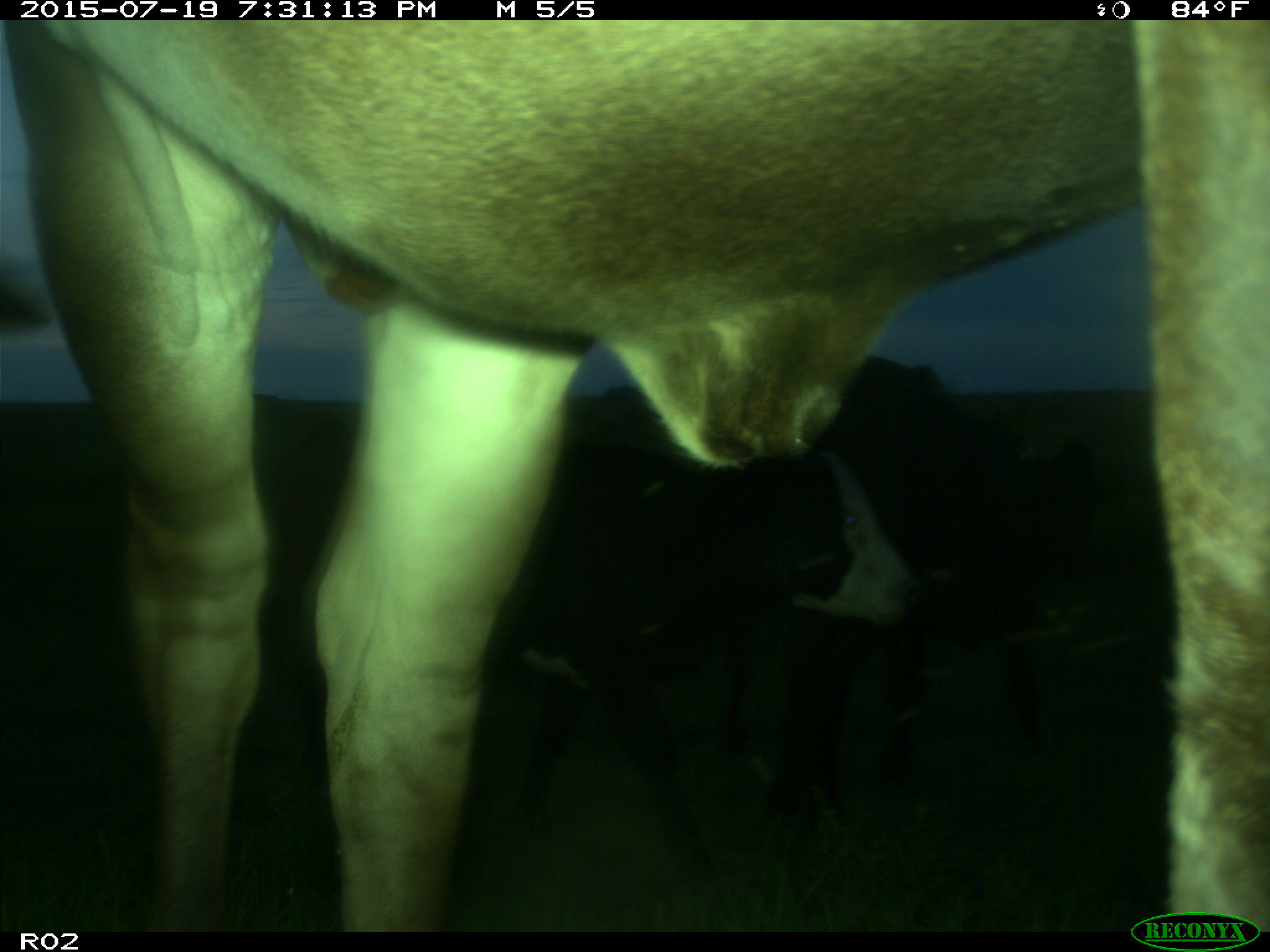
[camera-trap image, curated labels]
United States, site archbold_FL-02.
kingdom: Animalia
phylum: Chordata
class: Mammalia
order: Artiodactyla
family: Bovidae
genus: Bos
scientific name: Bos taurus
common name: domestic cow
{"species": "Bos taurus (domestic cow)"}